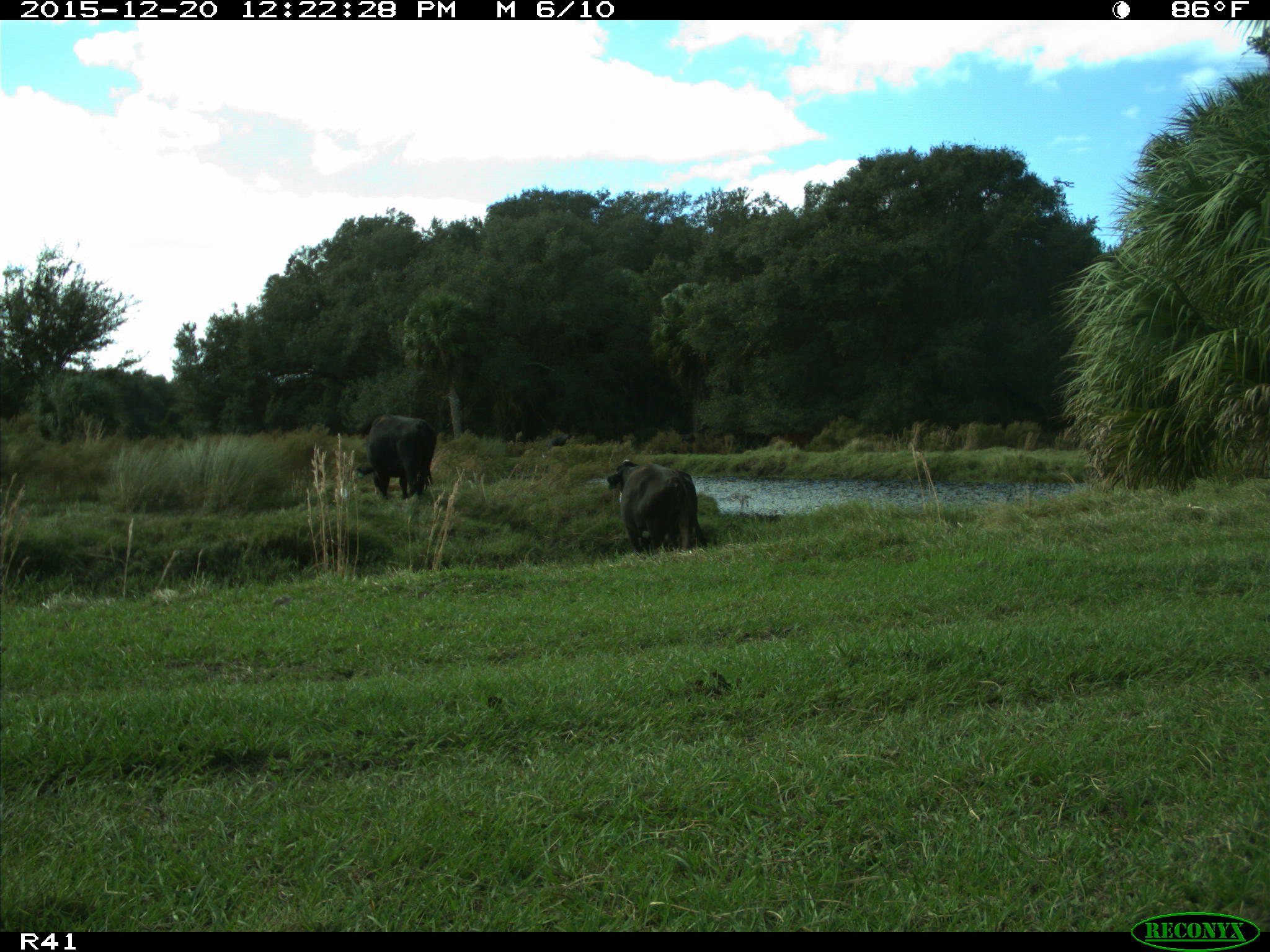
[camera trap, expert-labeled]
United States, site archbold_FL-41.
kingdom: Animalia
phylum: Chordata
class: Mammalia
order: Artiodactyla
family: Bovidae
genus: Bos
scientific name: Bos taurus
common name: domestic cow